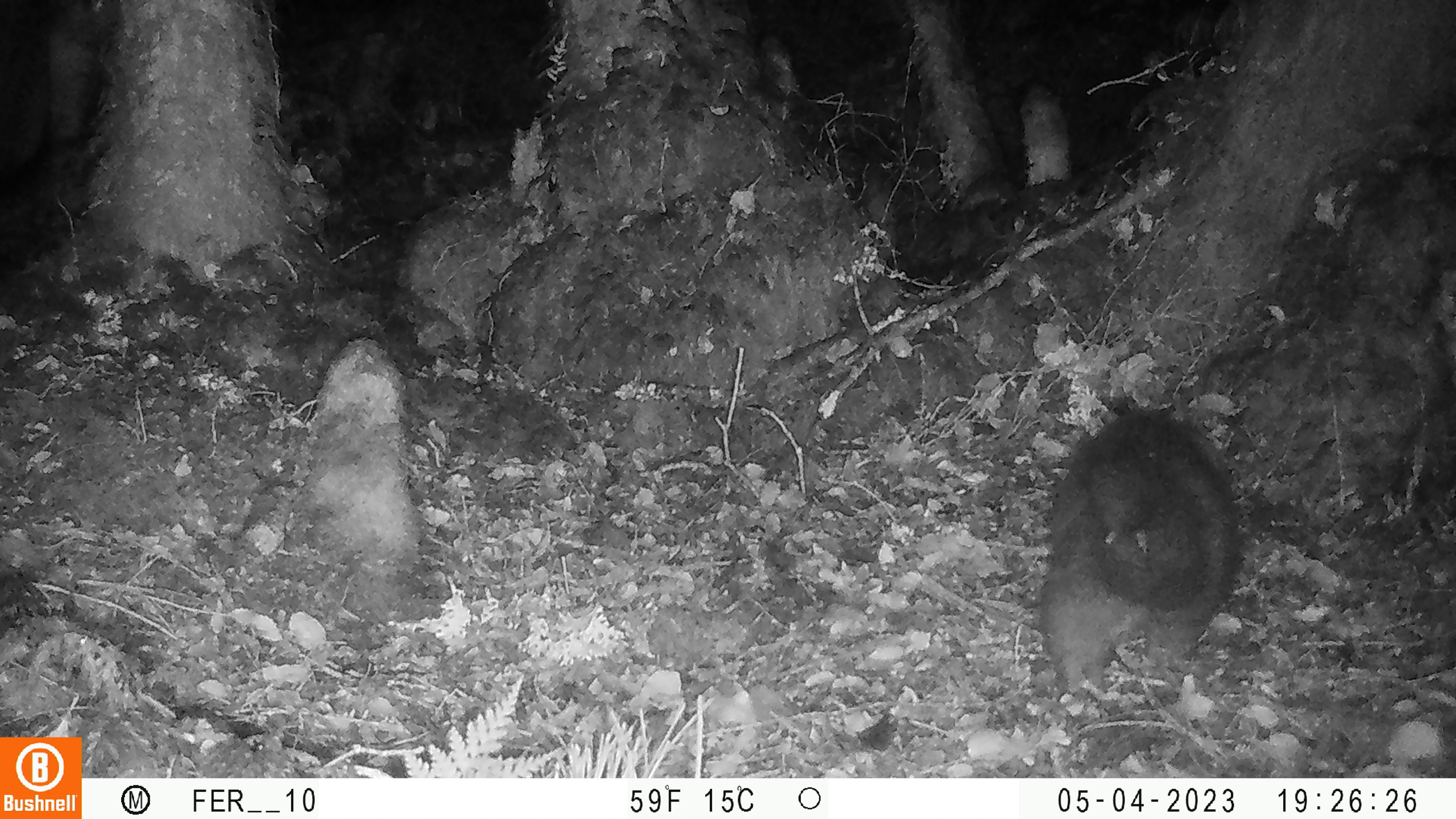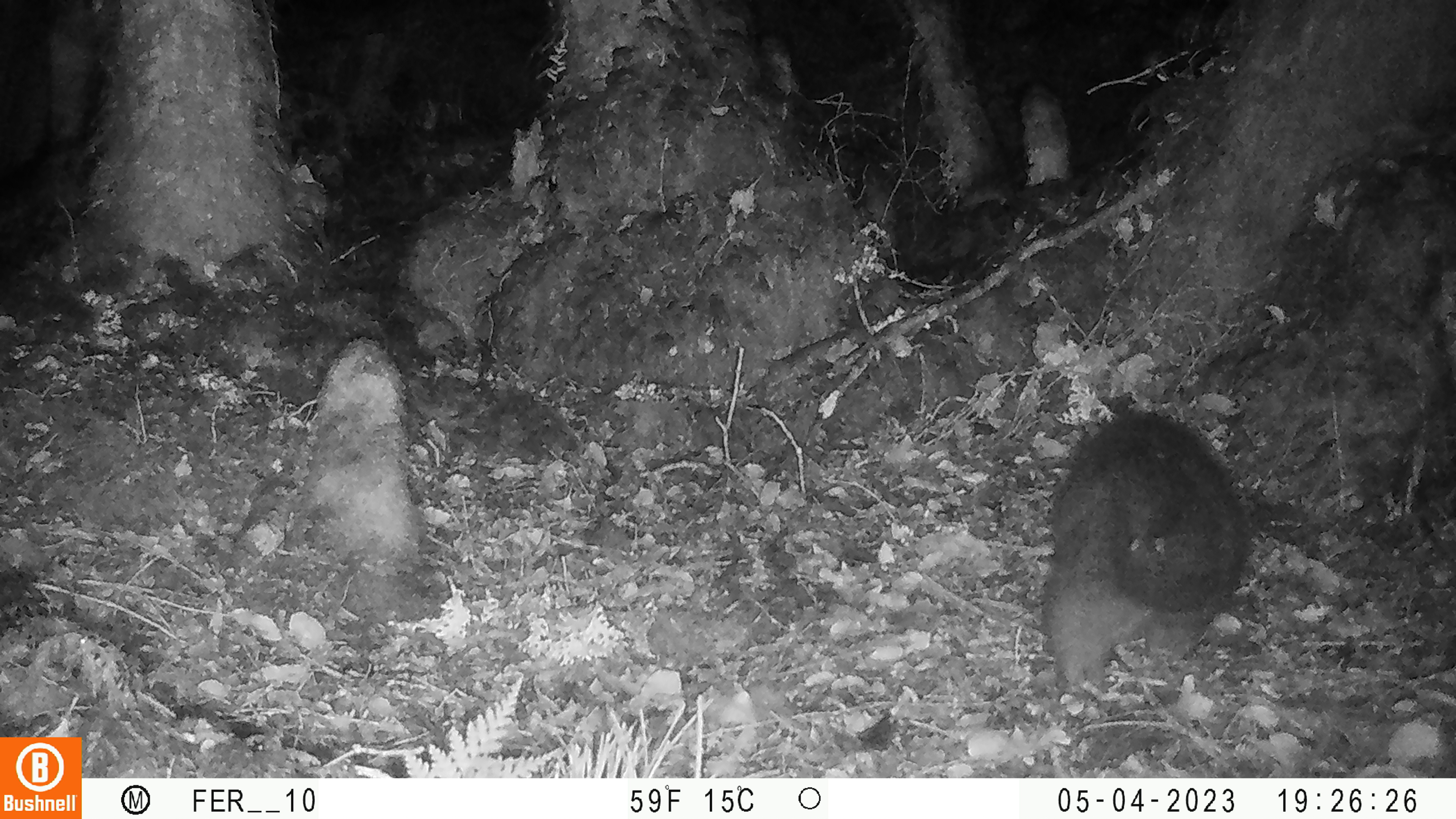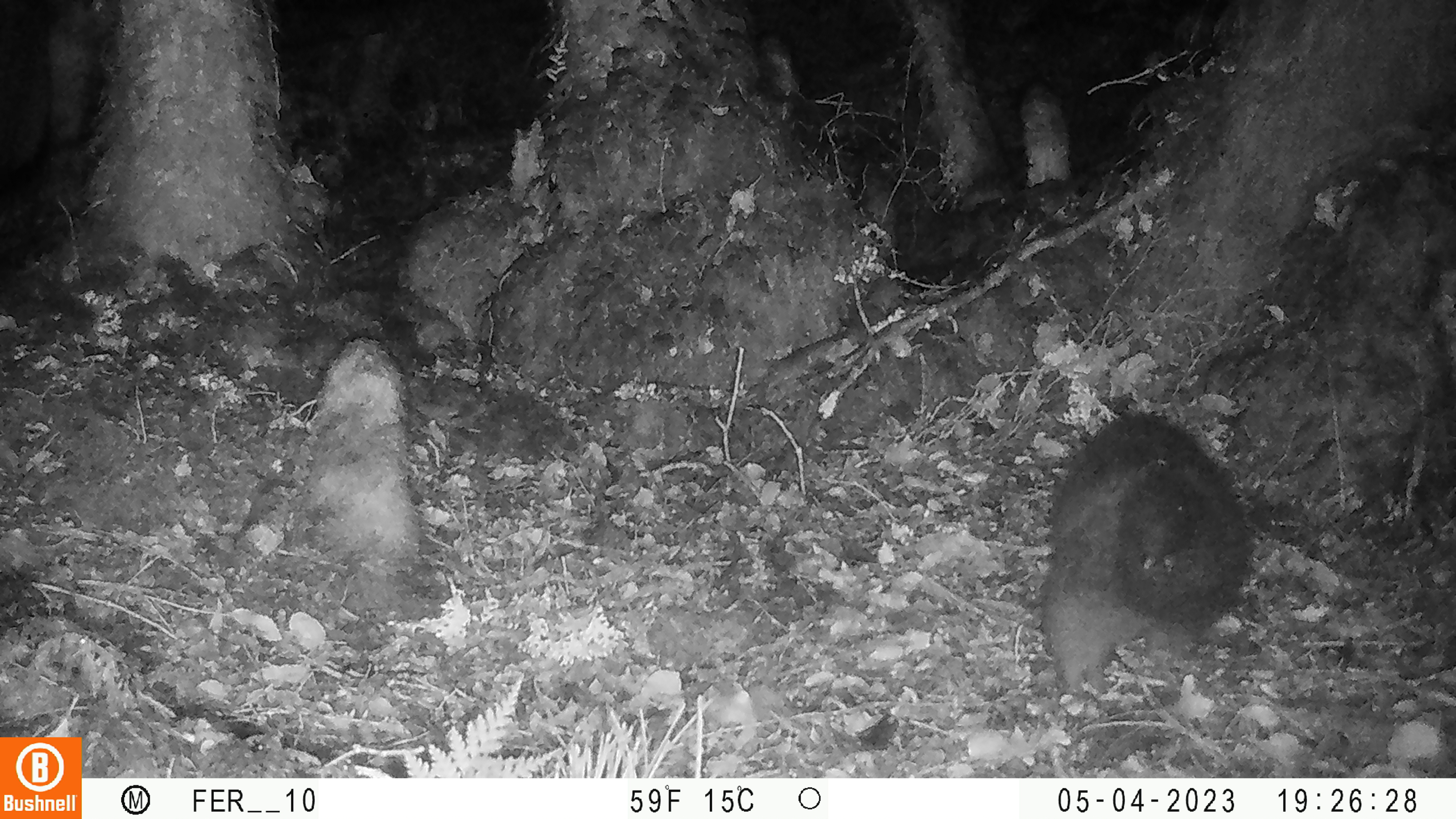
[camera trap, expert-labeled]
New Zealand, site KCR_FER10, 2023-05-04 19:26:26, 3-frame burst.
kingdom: Animalia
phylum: Chordata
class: Mammalia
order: Diprotodontia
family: Phalangeridae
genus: Trichosurus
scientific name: Trichosurus vulpecula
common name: common brushtail possum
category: possum